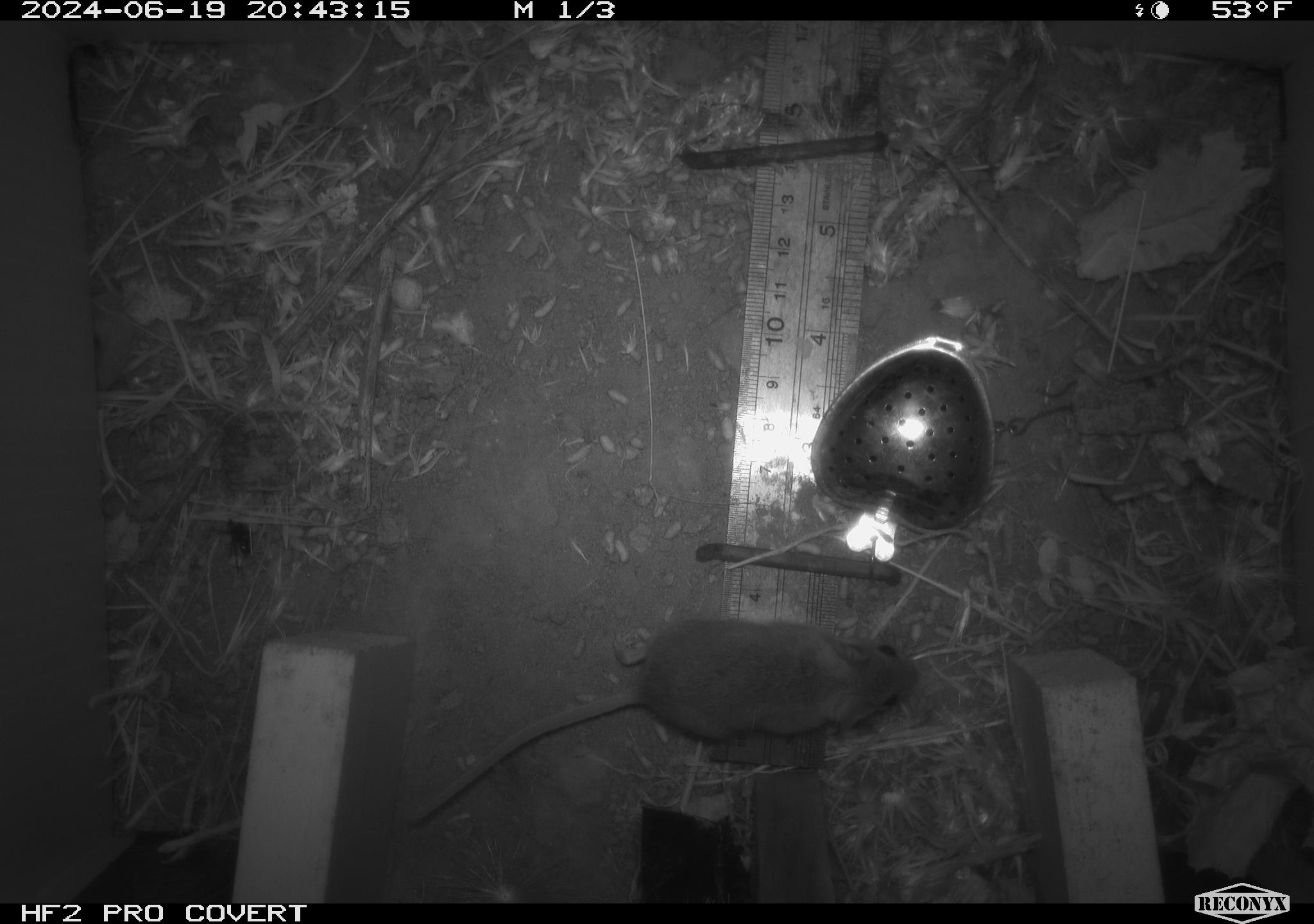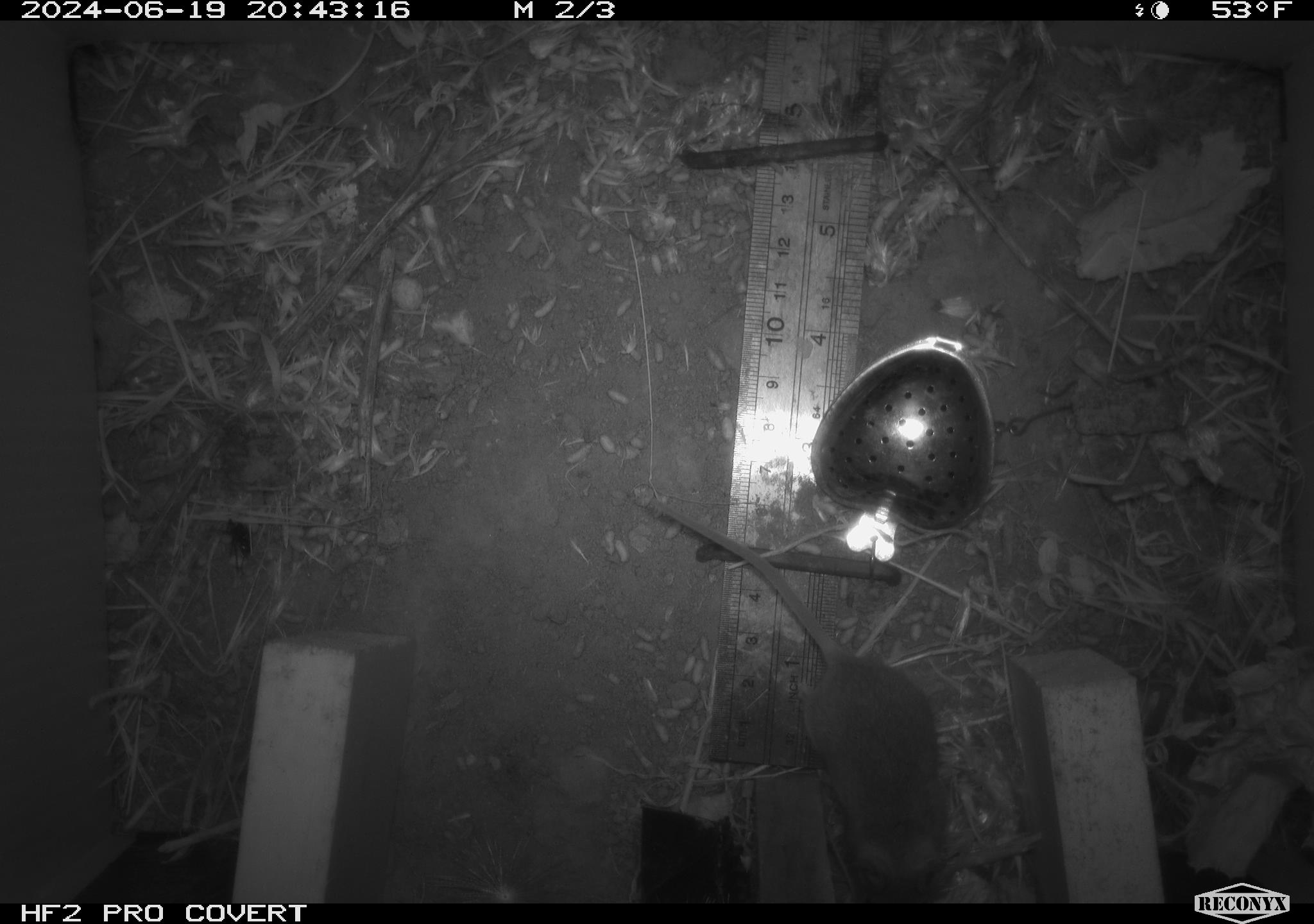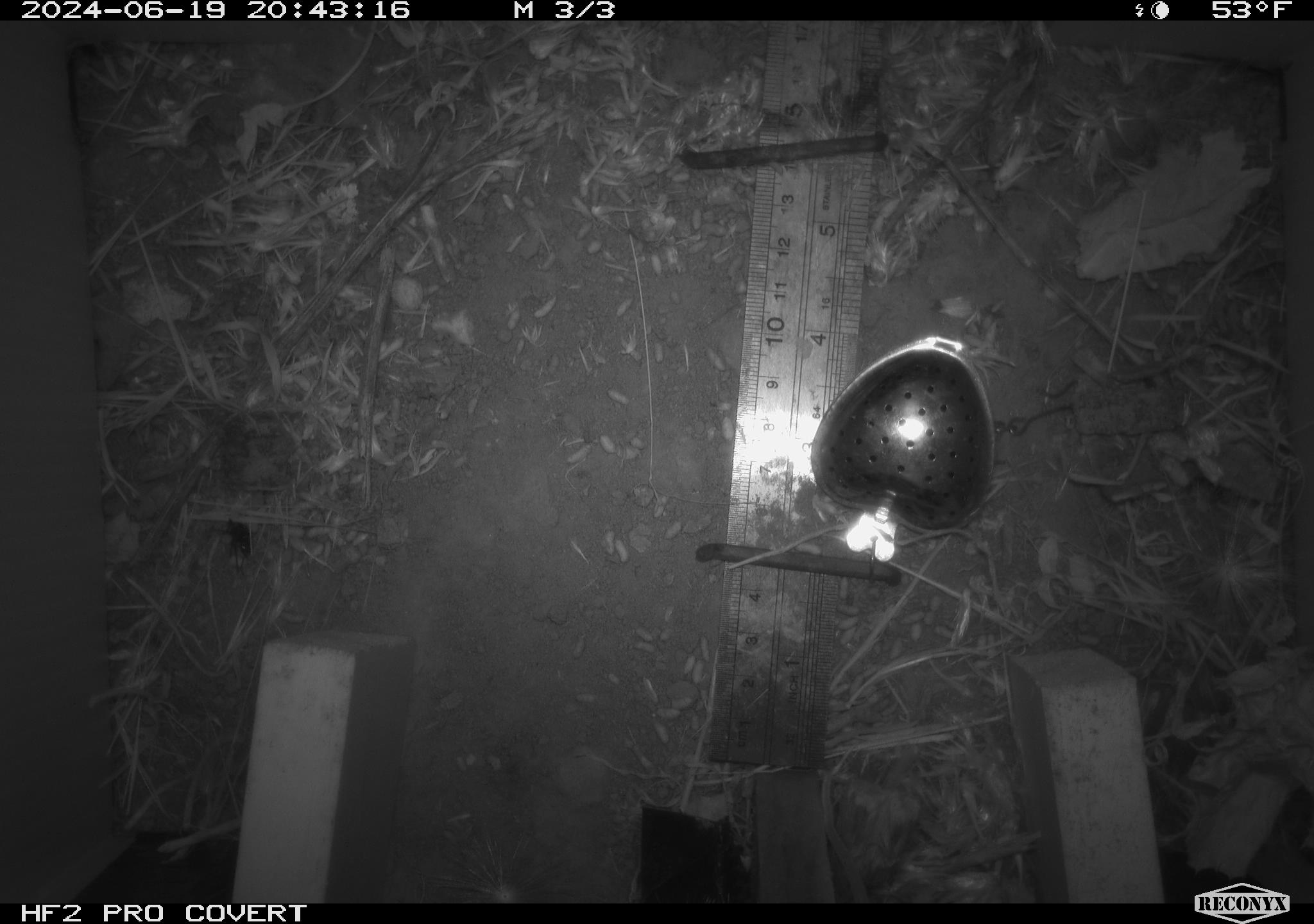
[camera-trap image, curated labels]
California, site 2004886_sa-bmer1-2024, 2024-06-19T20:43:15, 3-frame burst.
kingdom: Animalia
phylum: Chordata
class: Mammalia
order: Rodentia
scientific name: Rodentia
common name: mouse species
Mouse species (Rodentia).